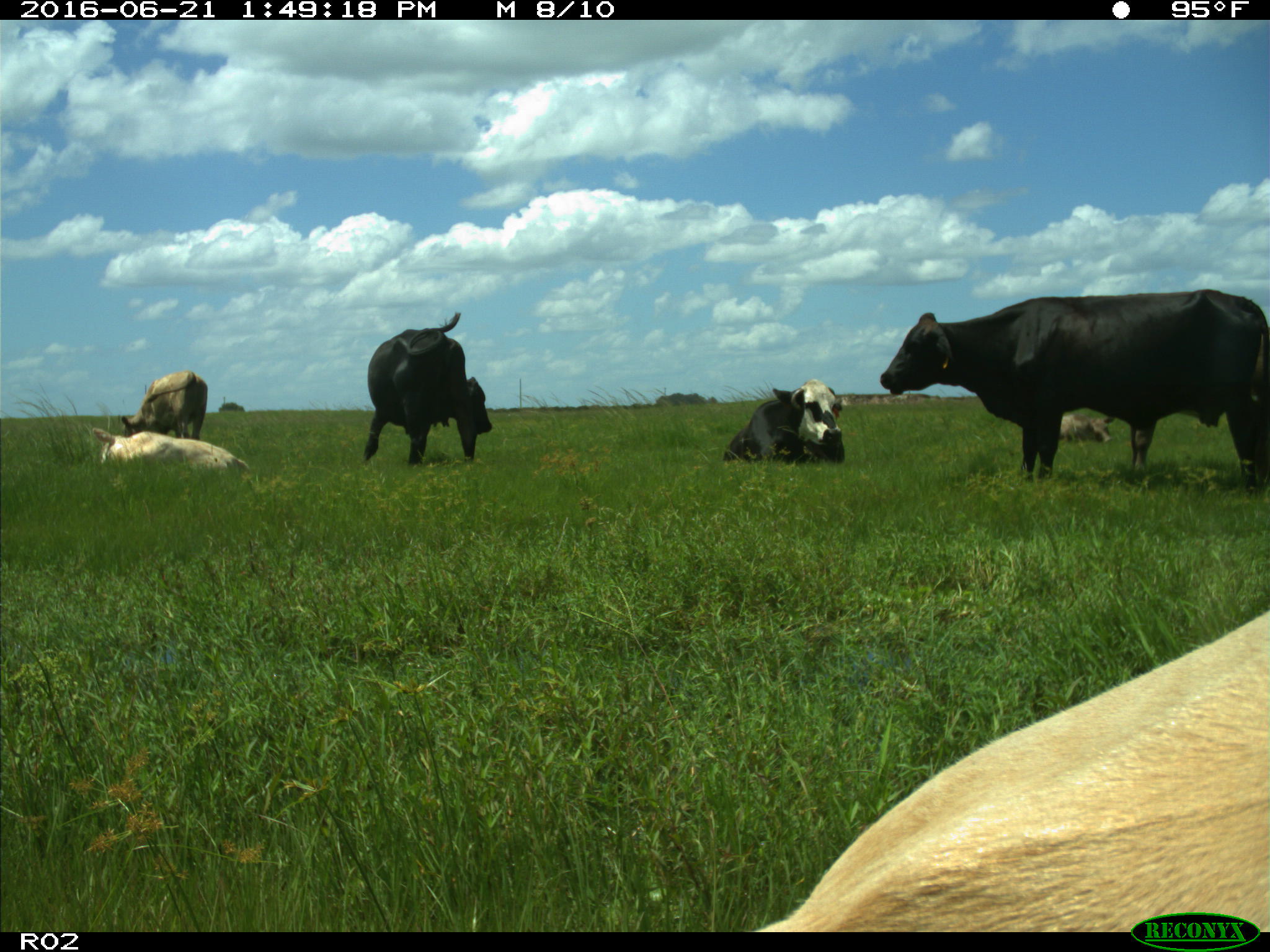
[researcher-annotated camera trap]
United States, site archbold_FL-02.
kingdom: Animalia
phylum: Chordata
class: Mammalia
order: Artiodactyla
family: Bovidae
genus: Bos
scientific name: Bos taurus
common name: domestic cow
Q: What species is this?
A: Bos taurus (domestic cow).